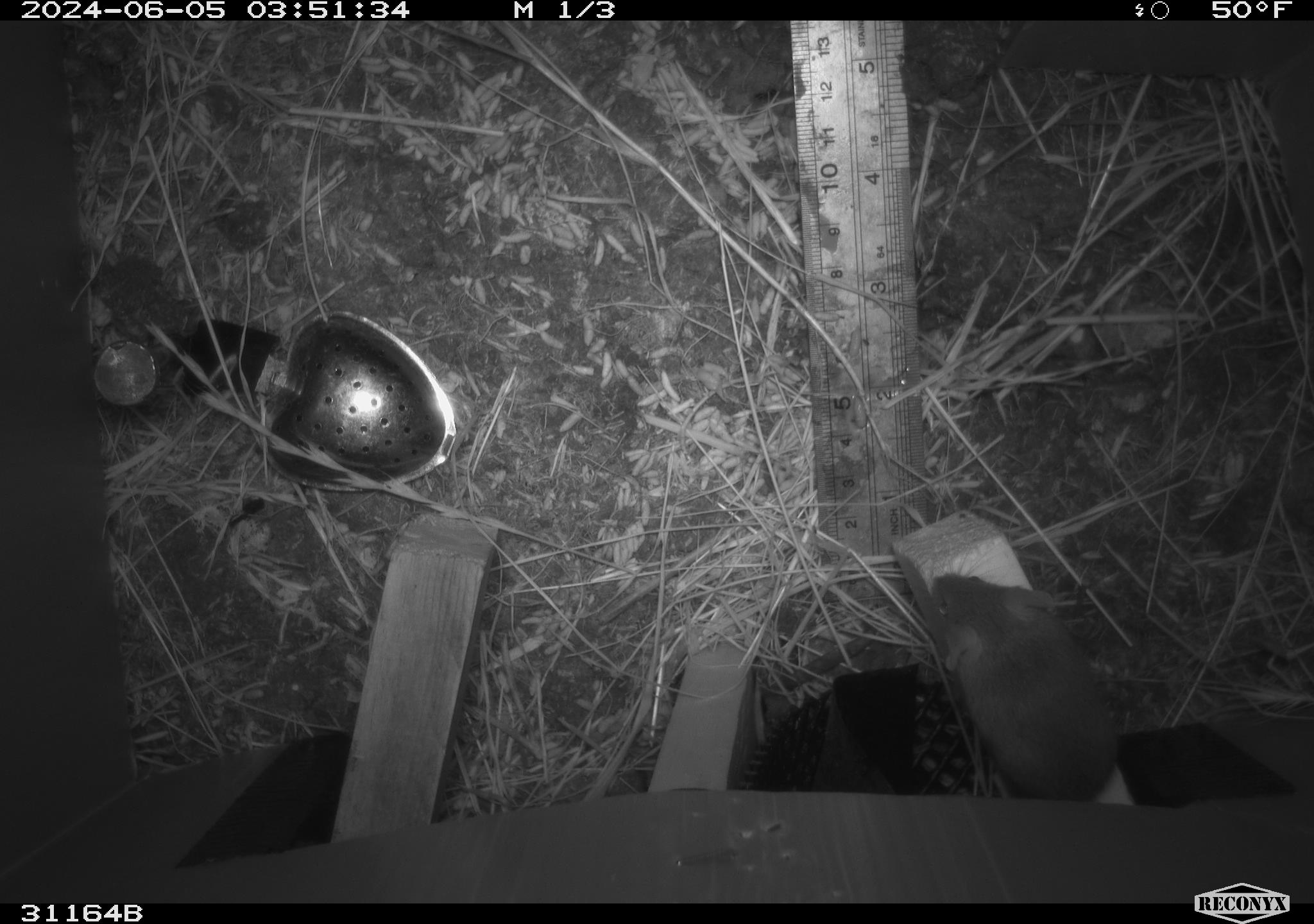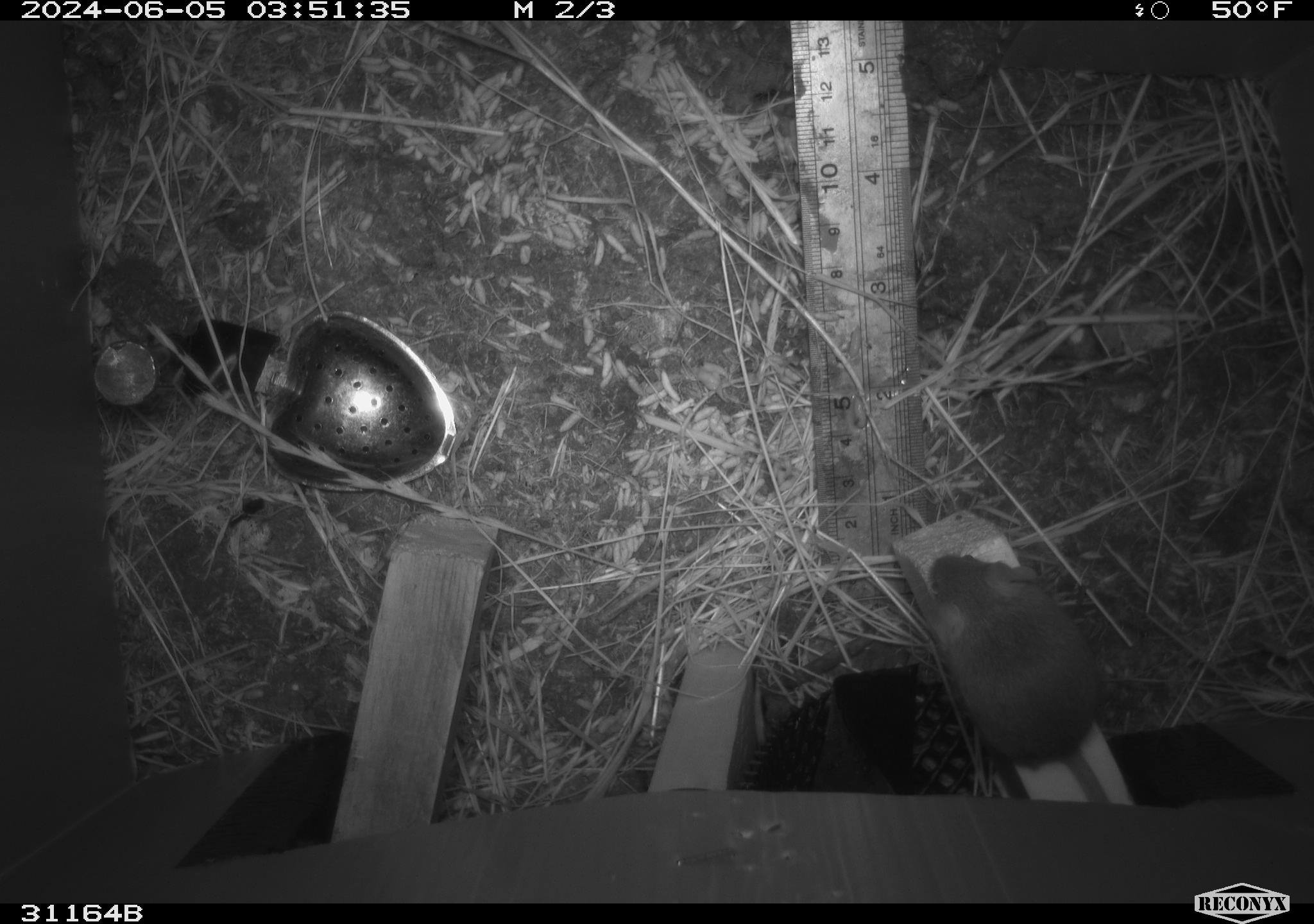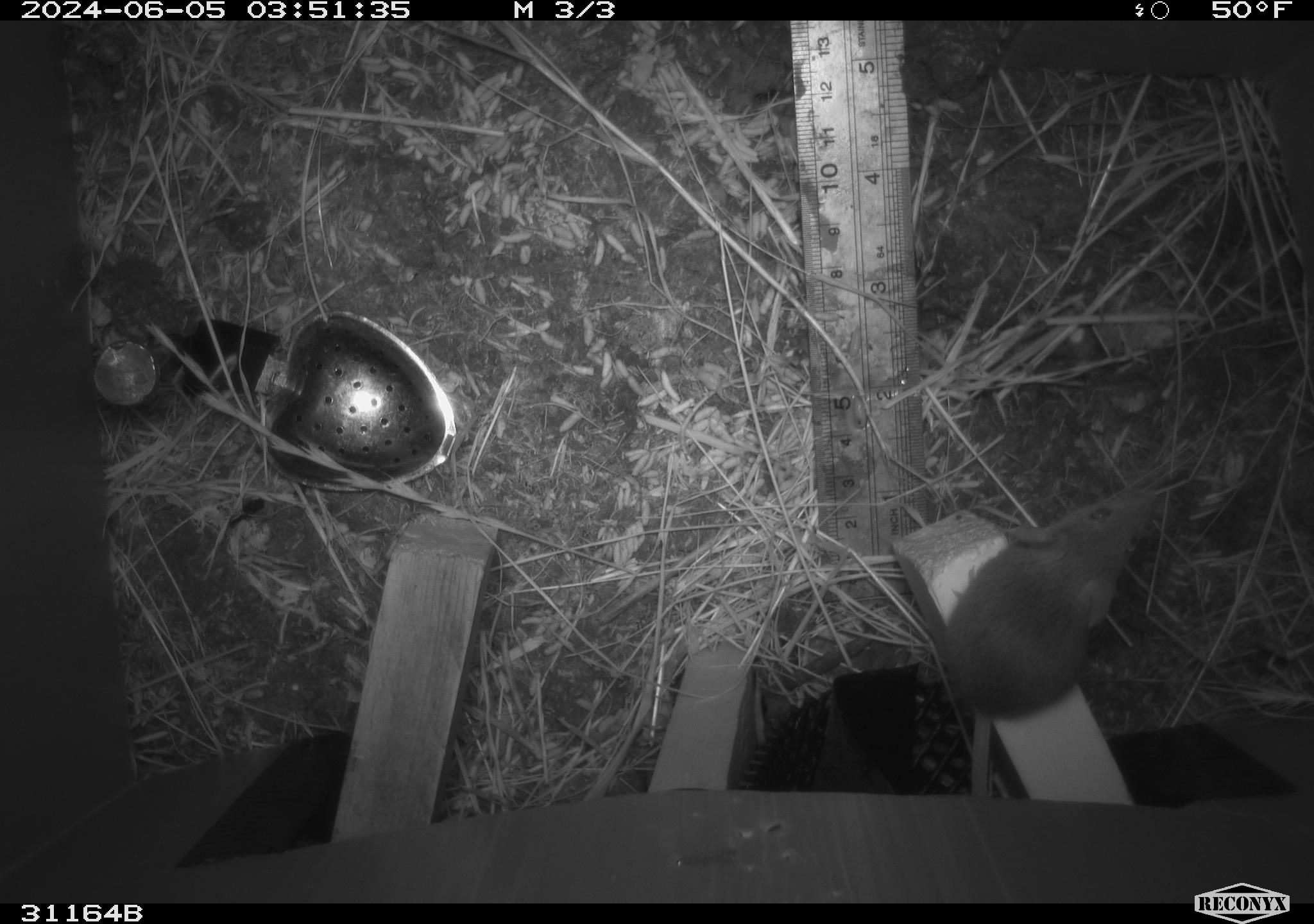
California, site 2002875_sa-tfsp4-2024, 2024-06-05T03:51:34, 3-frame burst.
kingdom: Animalia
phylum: Chordata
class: Mammalia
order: Rodentia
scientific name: Rodentia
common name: mouse species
Mouse species (Rodentia).